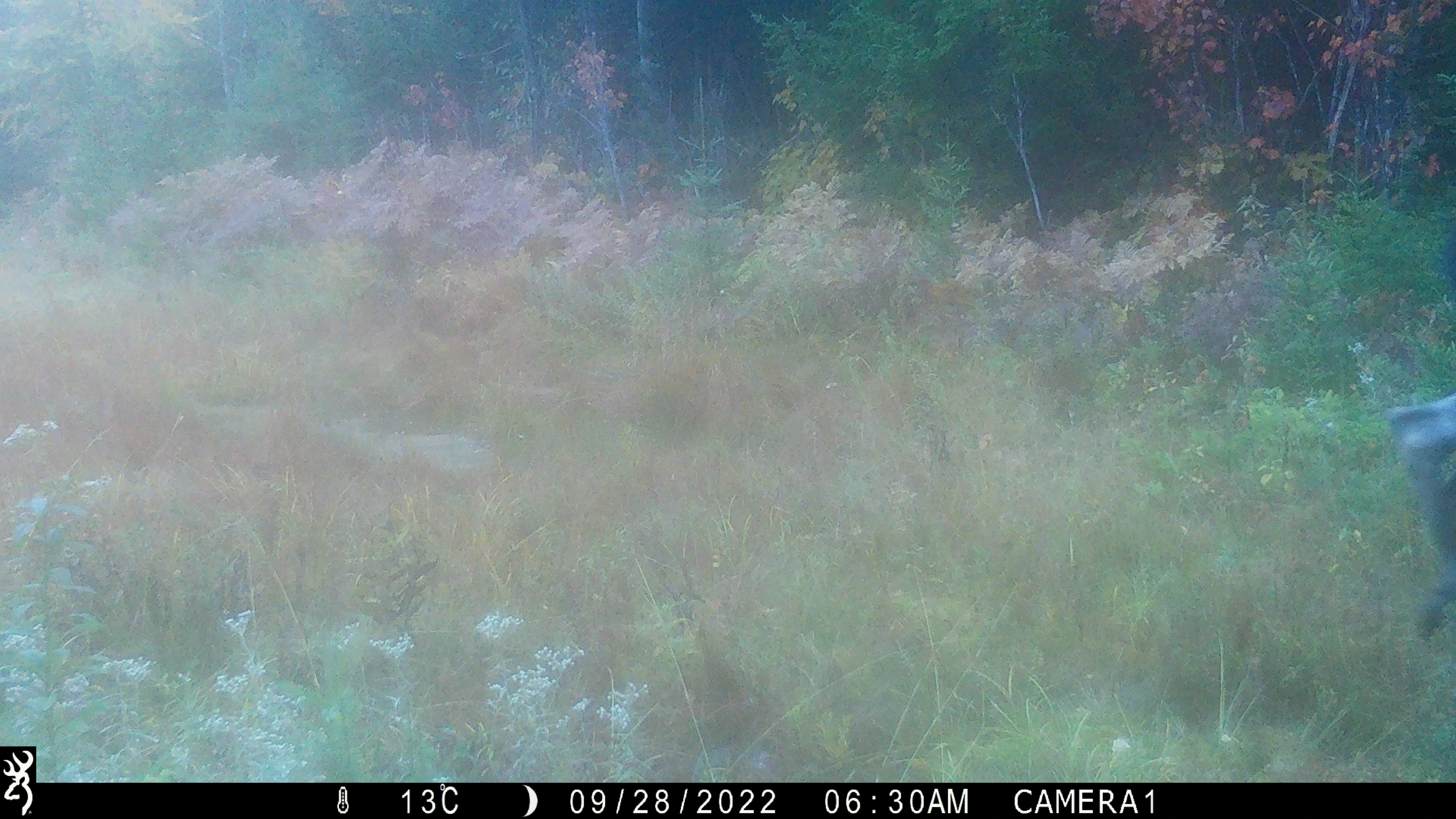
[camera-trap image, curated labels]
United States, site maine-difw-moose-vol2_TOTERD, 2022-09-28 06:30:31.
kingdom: Animalia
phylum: Chordata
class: Mammalia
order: Artiodactyla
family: Cervidae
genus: Alces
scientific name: Alces alces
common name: moose